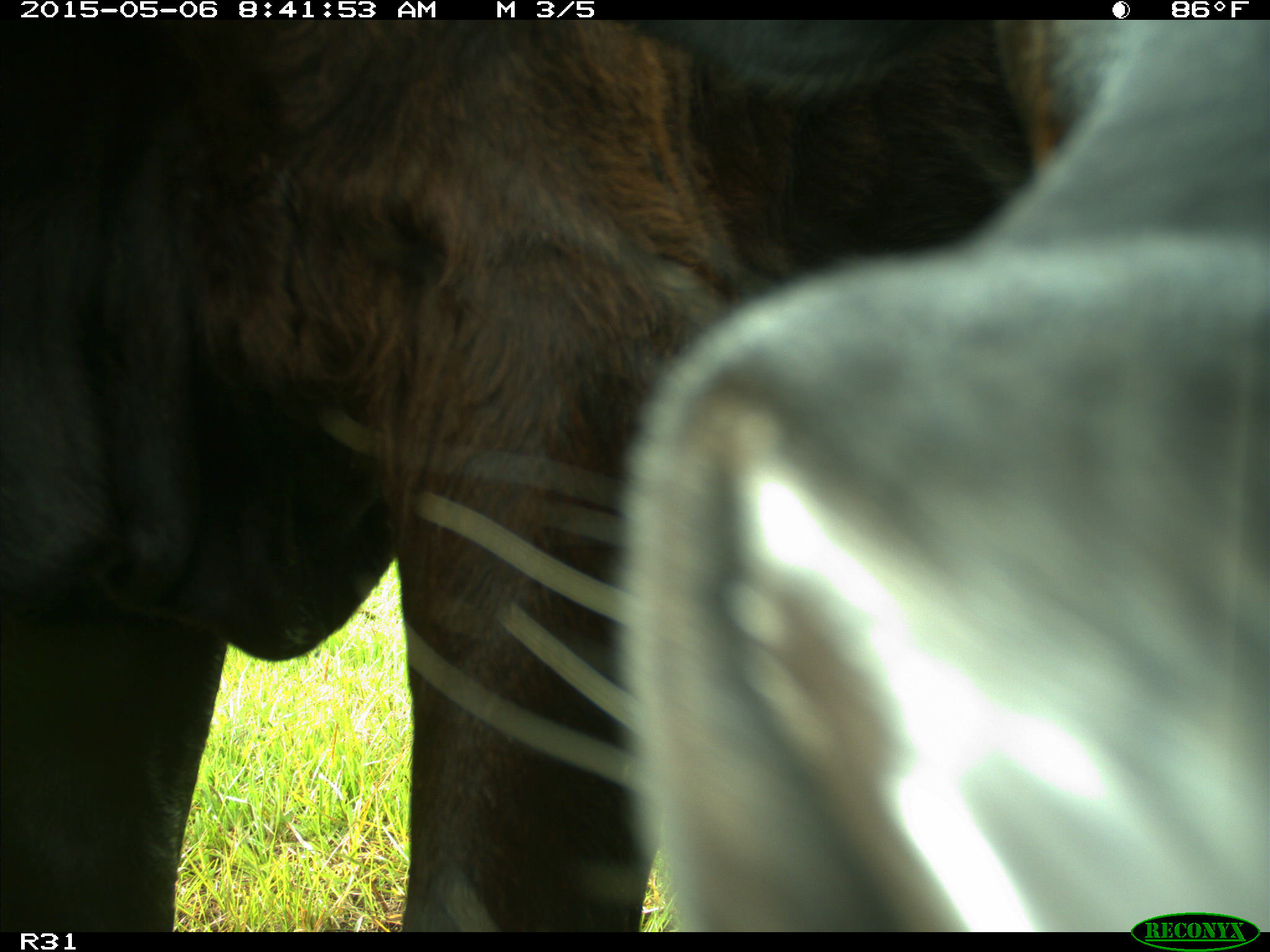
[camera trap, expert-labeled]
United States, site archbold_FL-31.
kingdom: Animalia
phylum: Chordata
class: Mammalia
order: Artiodactyla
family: Bovidae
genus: Bos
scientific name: Bos taurus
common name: domestic cow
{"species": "Bos taurus (domestic cow)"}